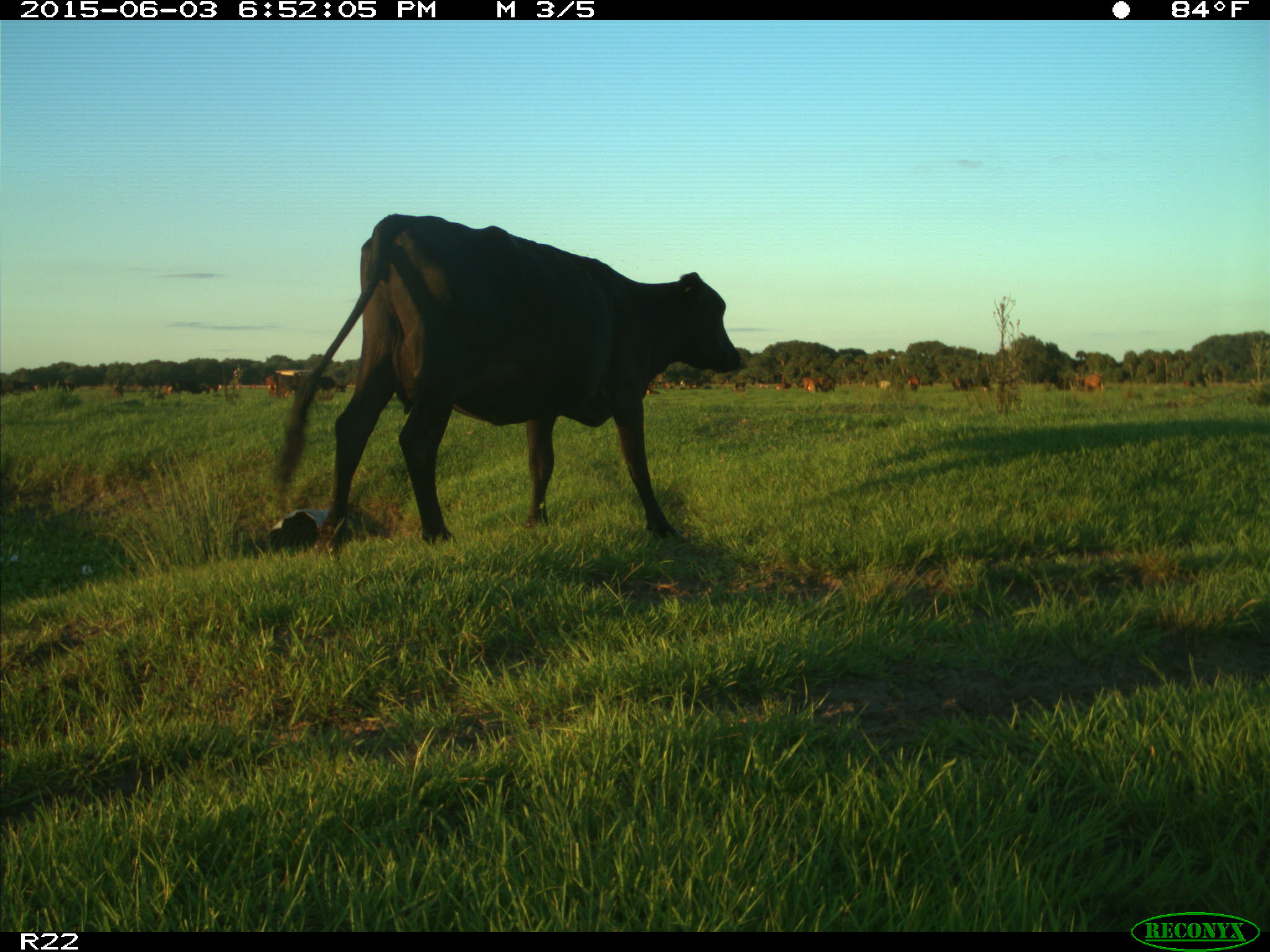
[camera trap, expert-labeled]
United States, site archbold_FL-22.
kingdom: Animalia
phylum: Chordata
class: Mammalia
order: Artiodactyla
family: Suidae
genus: Sus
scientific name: Sus scrofa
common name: wild boar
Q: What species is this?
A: Sus scrofa (wild boar).